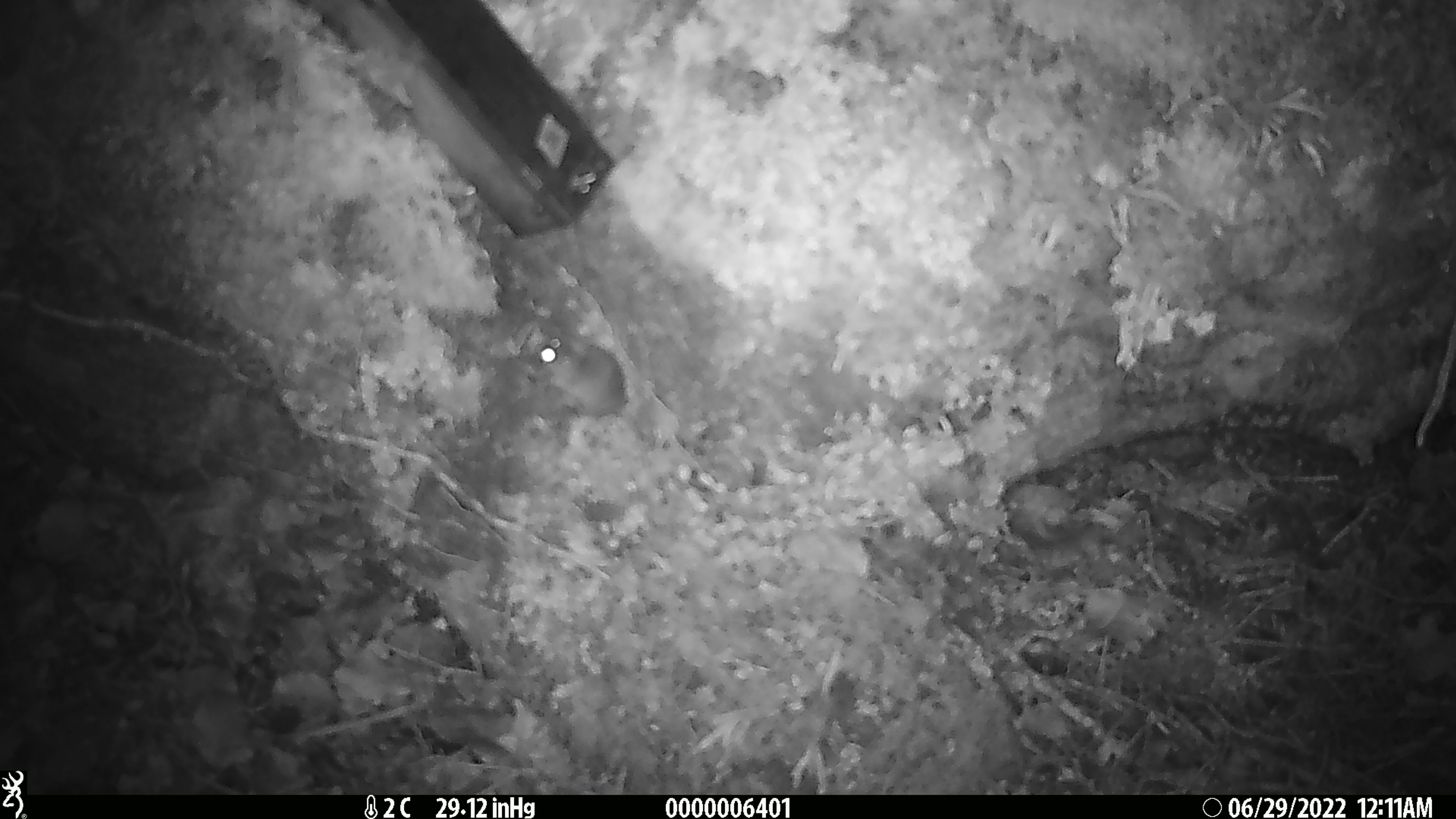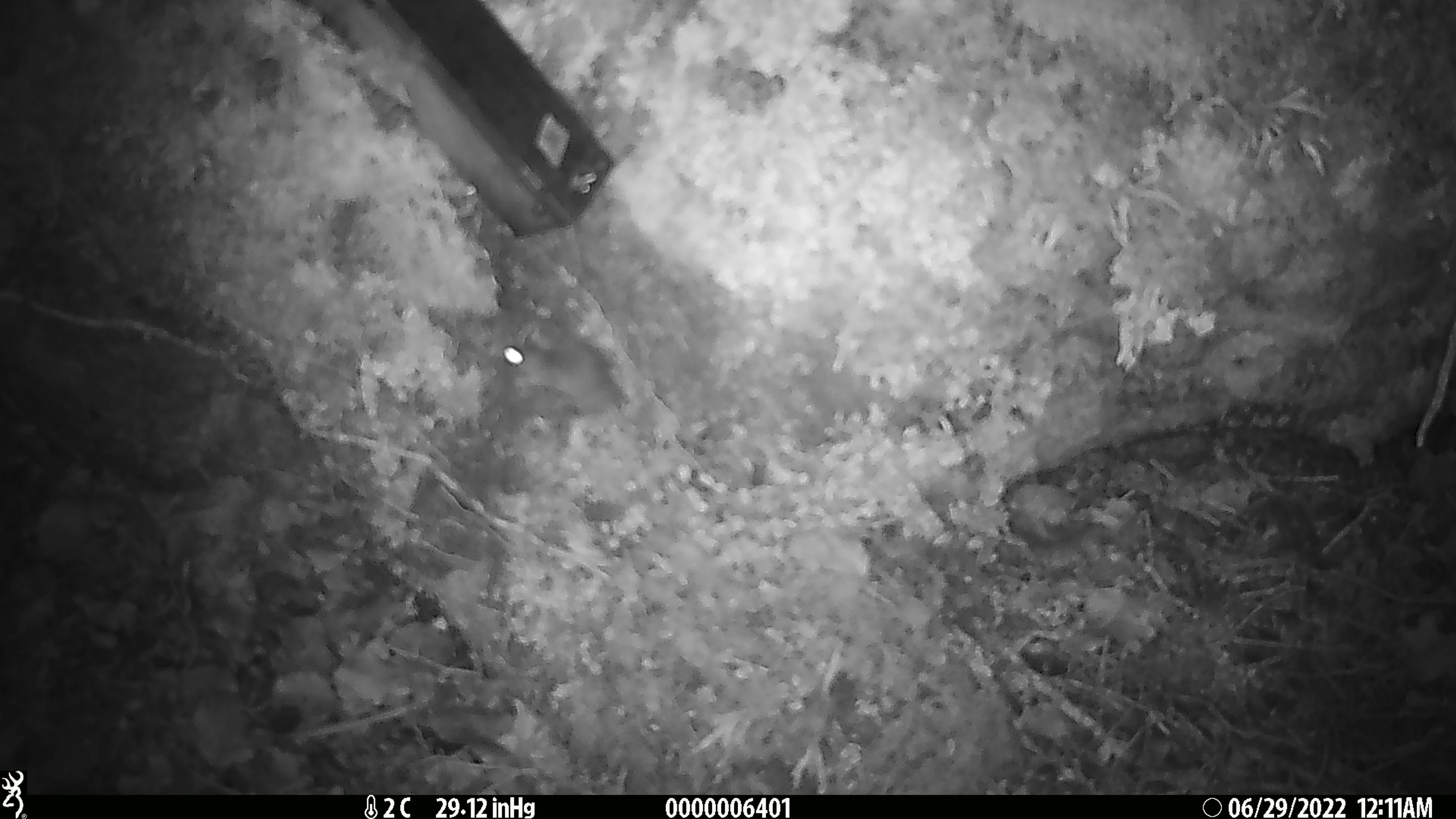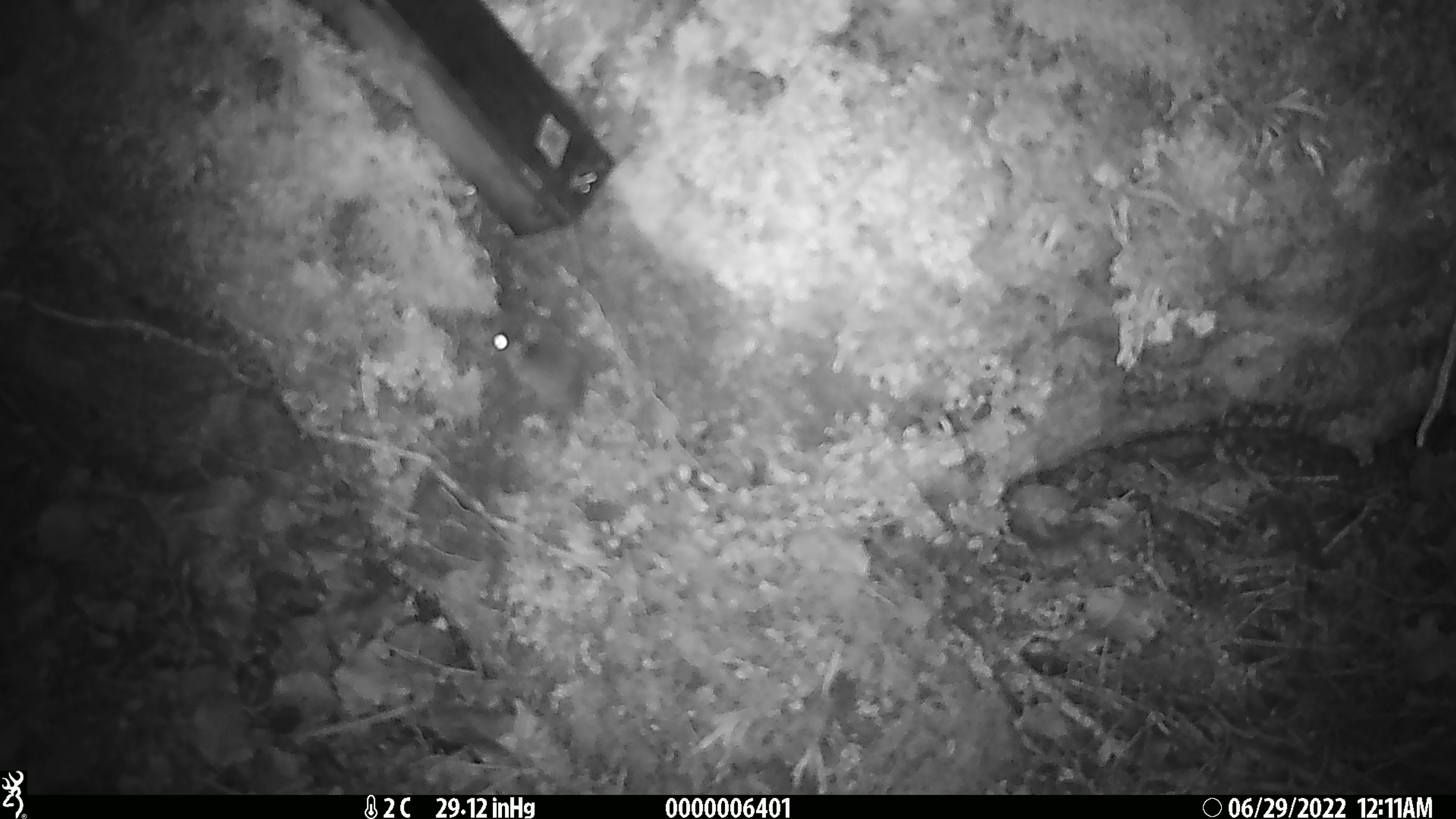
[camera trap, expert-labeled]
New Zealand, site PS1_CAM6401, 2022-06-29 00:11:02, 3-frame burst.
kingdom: Animalia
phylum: Chordata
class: Mammalia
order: Rodentia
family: Muridae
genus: Mus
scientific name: Mus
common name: mouse